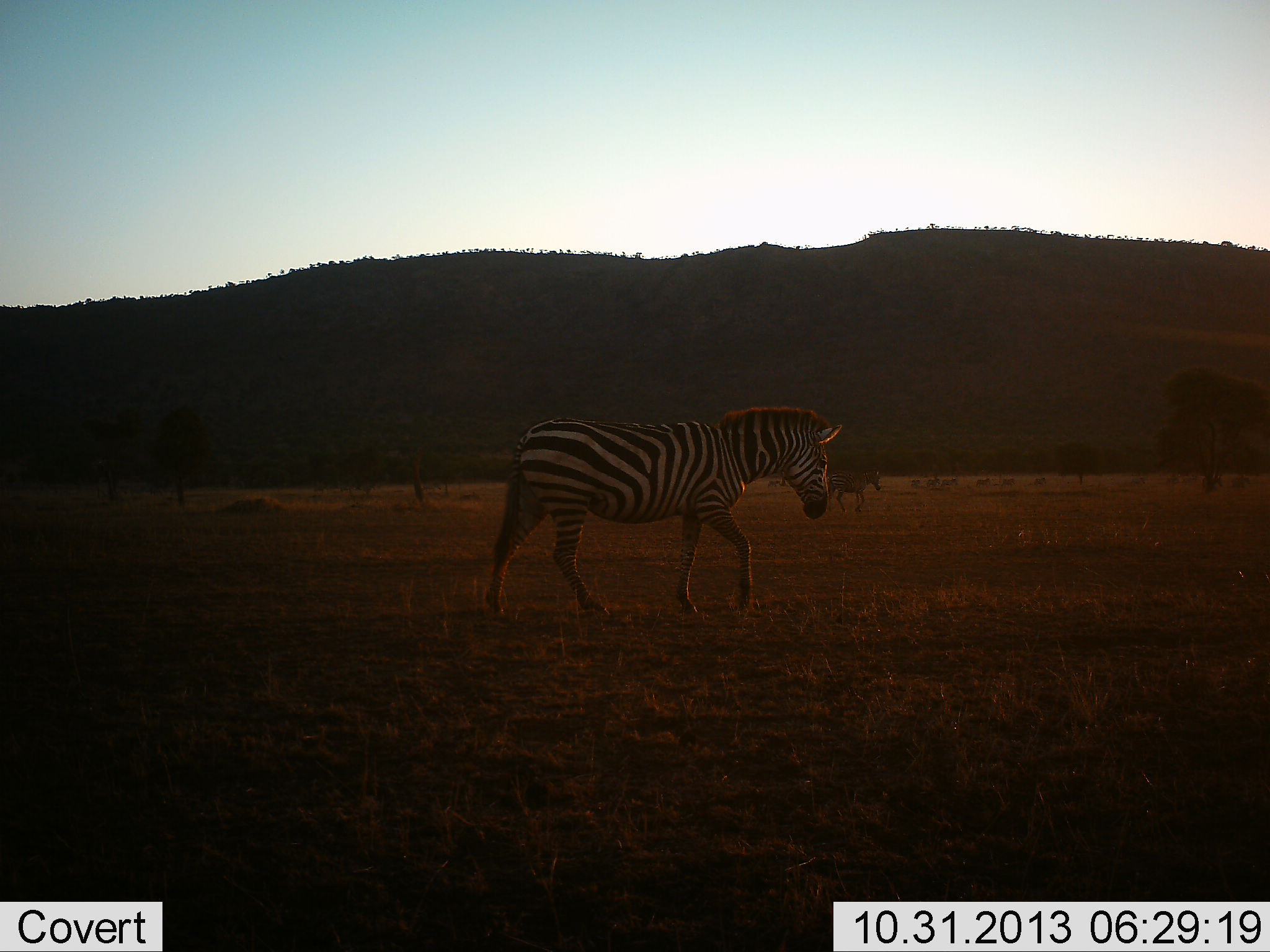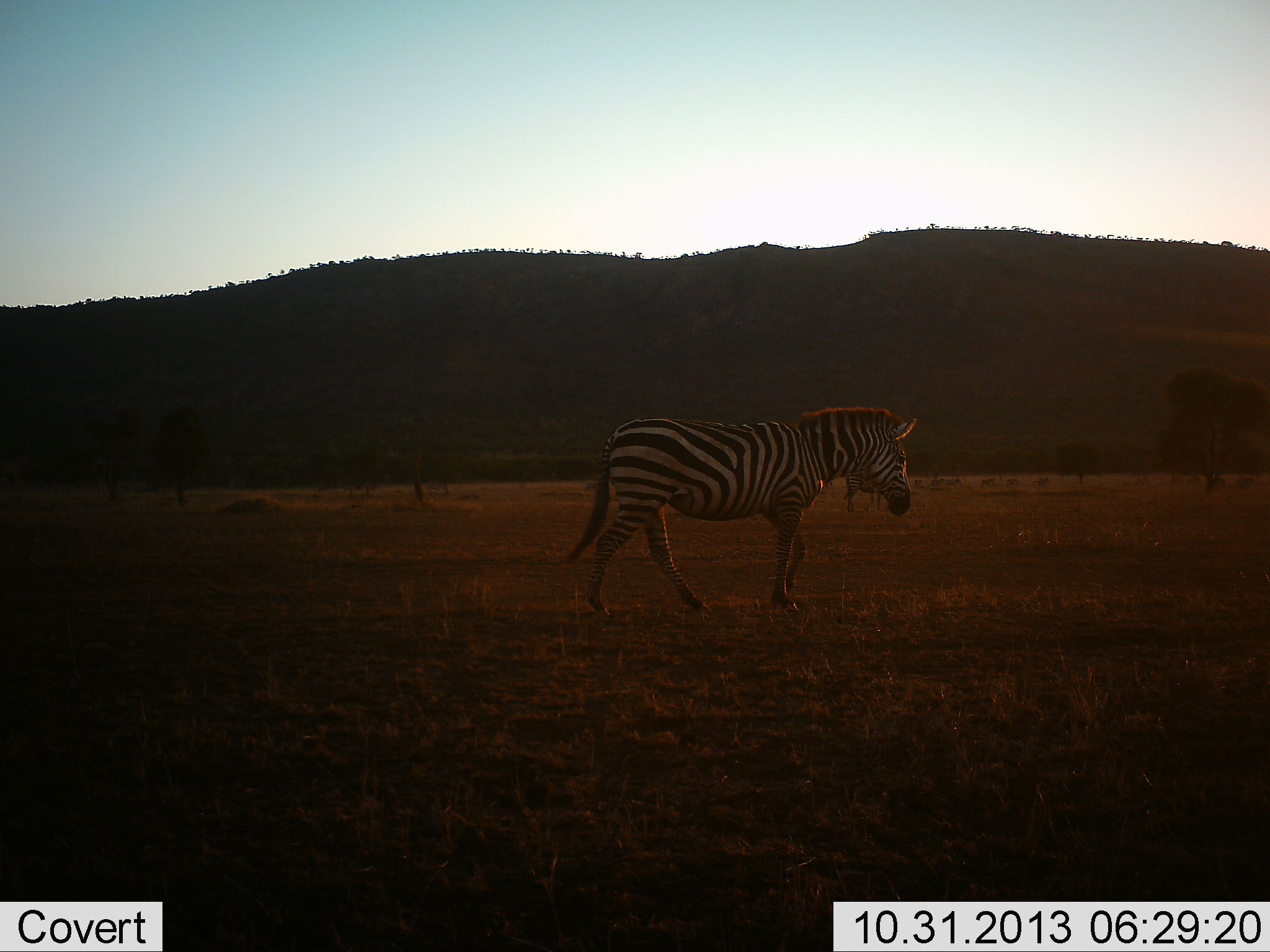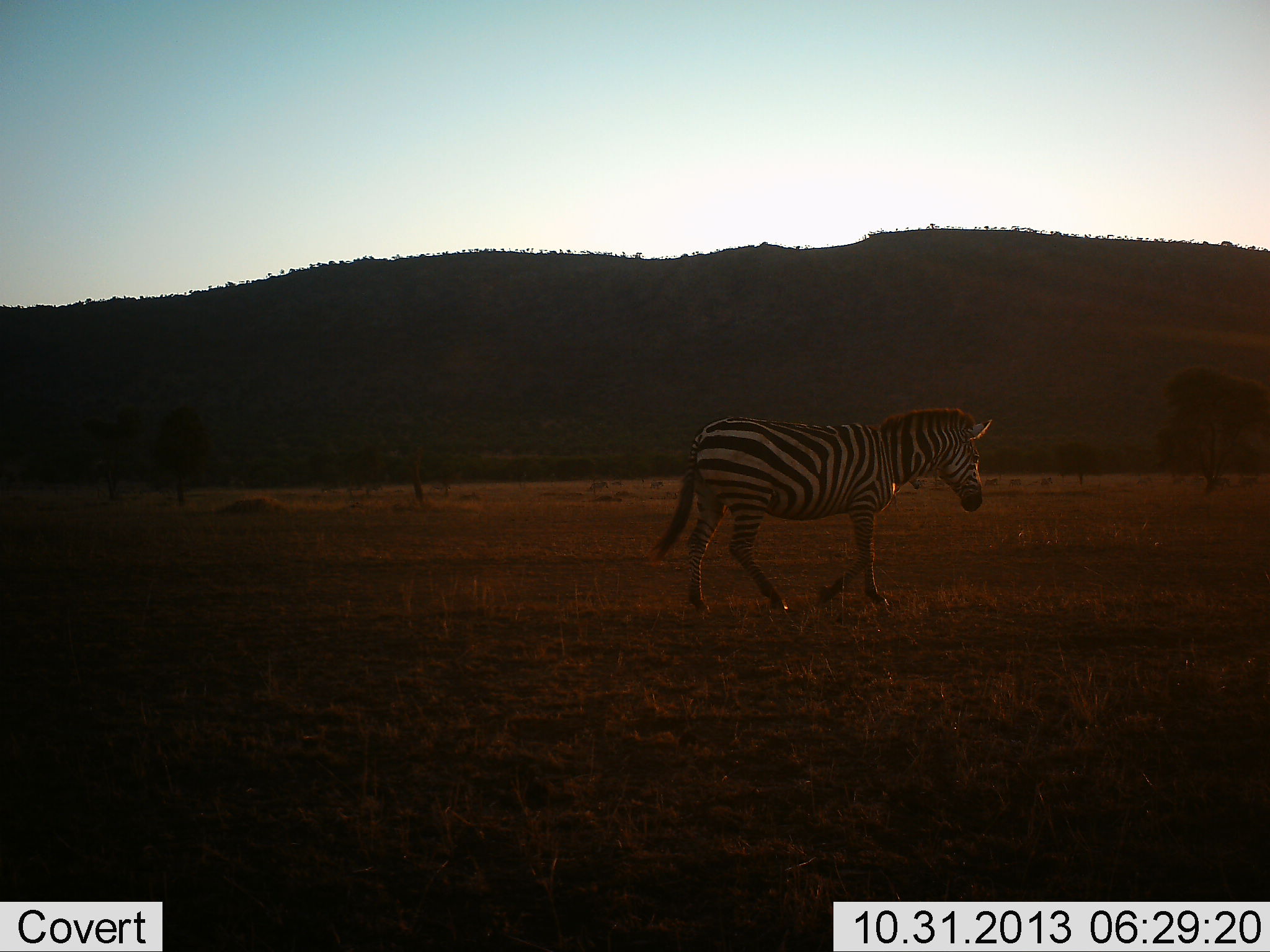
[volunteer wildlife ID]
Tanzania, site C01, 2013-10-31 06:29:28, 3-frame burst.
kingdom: Animalia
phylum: Chordata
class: Mammalia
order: Perissodactyla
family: Equidae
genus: Equus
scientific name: Equus quagga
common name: plains zebra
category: zebra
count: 1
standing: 10%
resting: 0%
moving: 90%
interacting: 0%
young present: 0%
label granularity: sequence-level